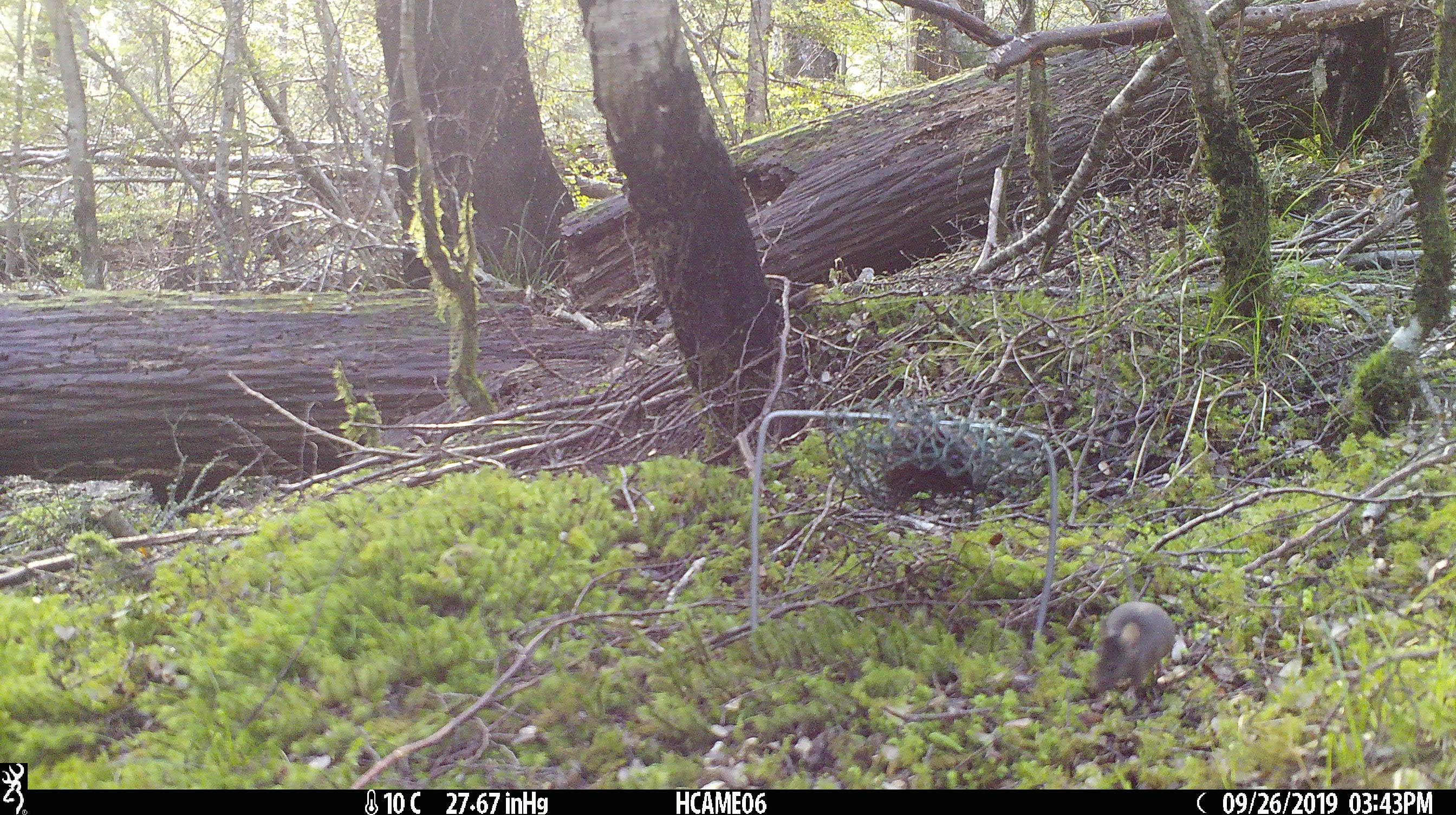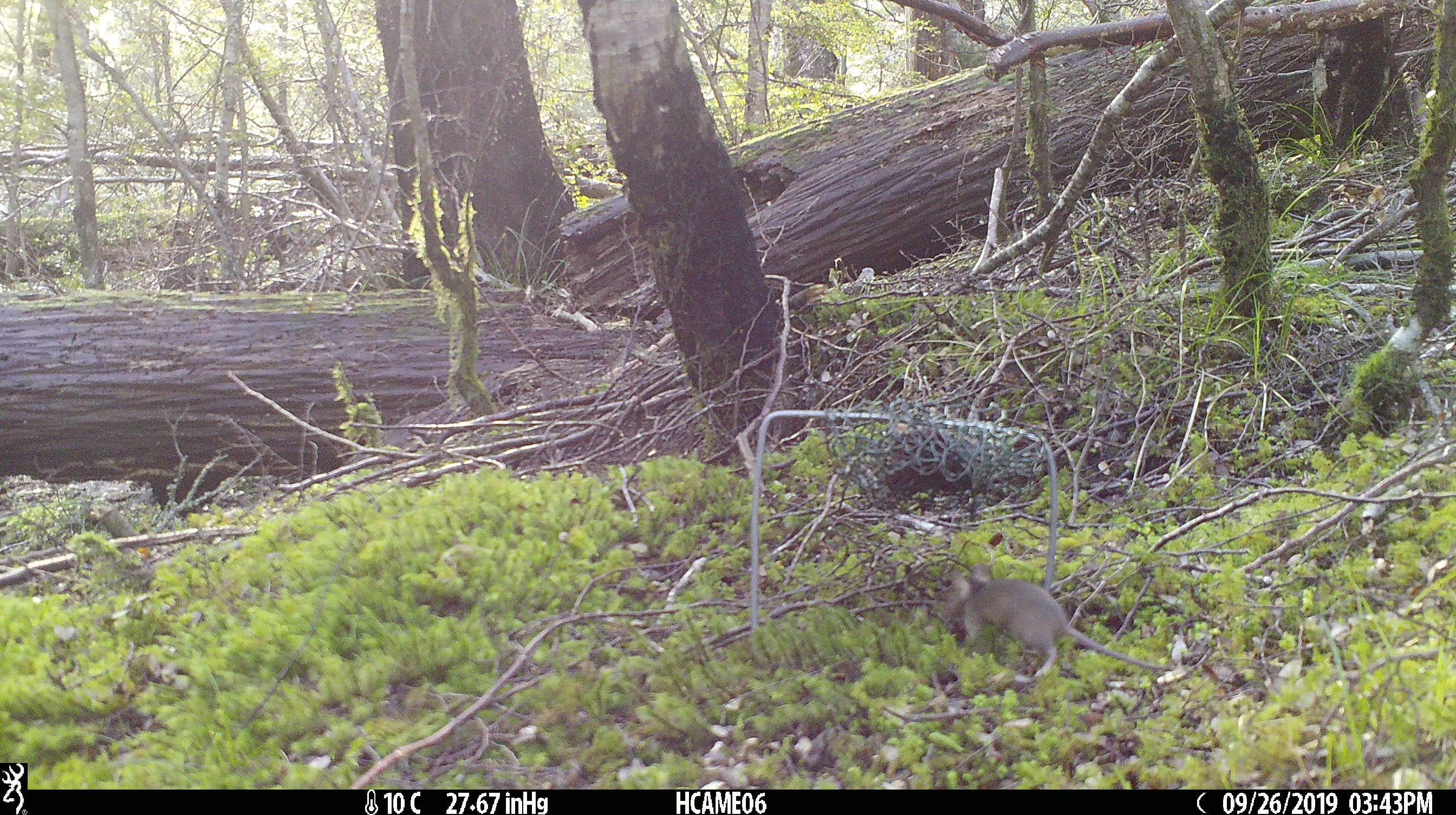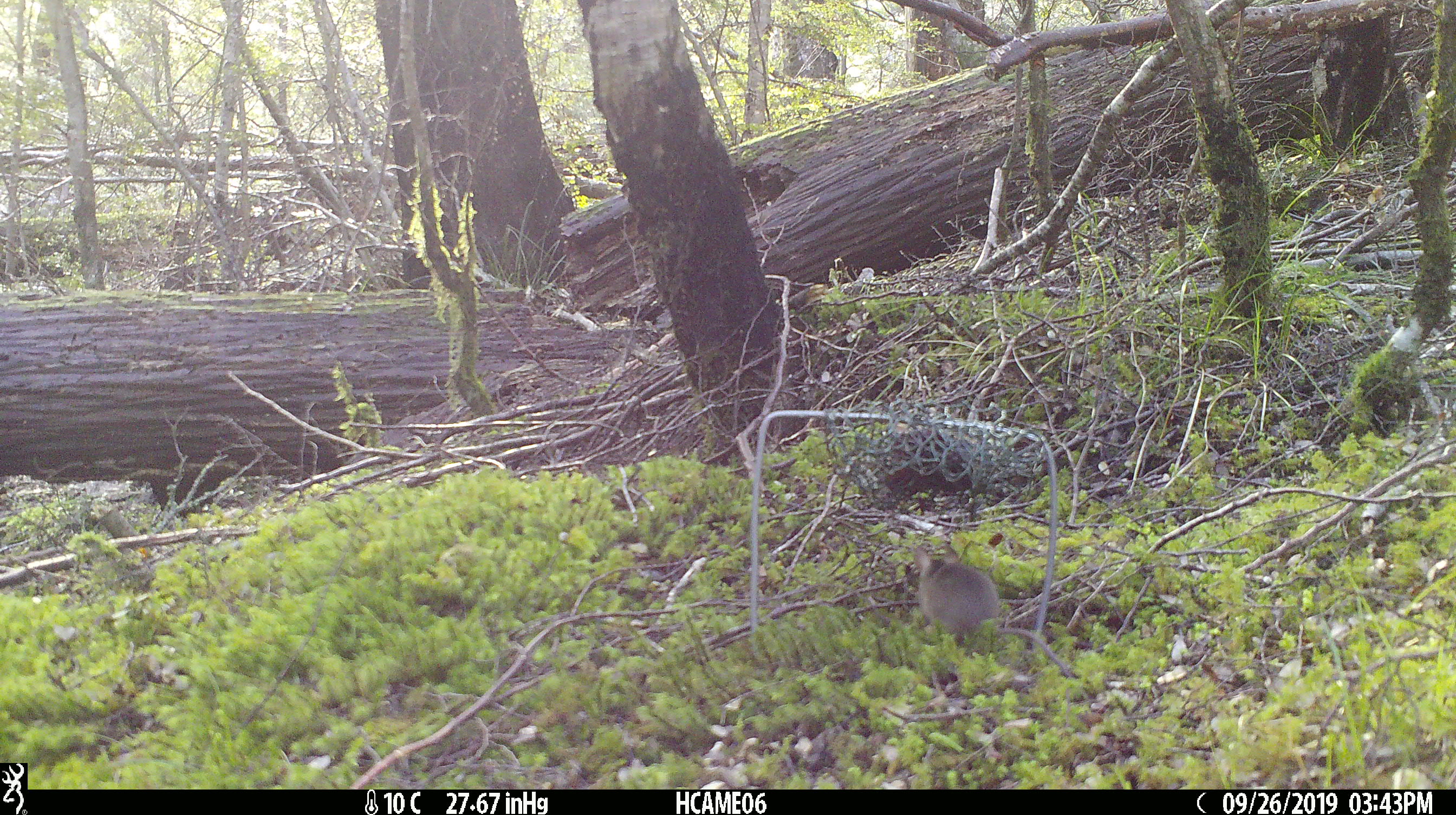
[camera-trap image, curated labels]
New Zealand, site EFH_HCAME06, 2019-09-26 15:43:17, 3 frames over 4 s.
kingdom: Animalia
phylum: Chordata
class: Mammalia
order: Rodentia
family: Muridae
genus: Mus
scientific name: Mus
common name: mouse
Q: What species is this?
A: Mouse (Mus).